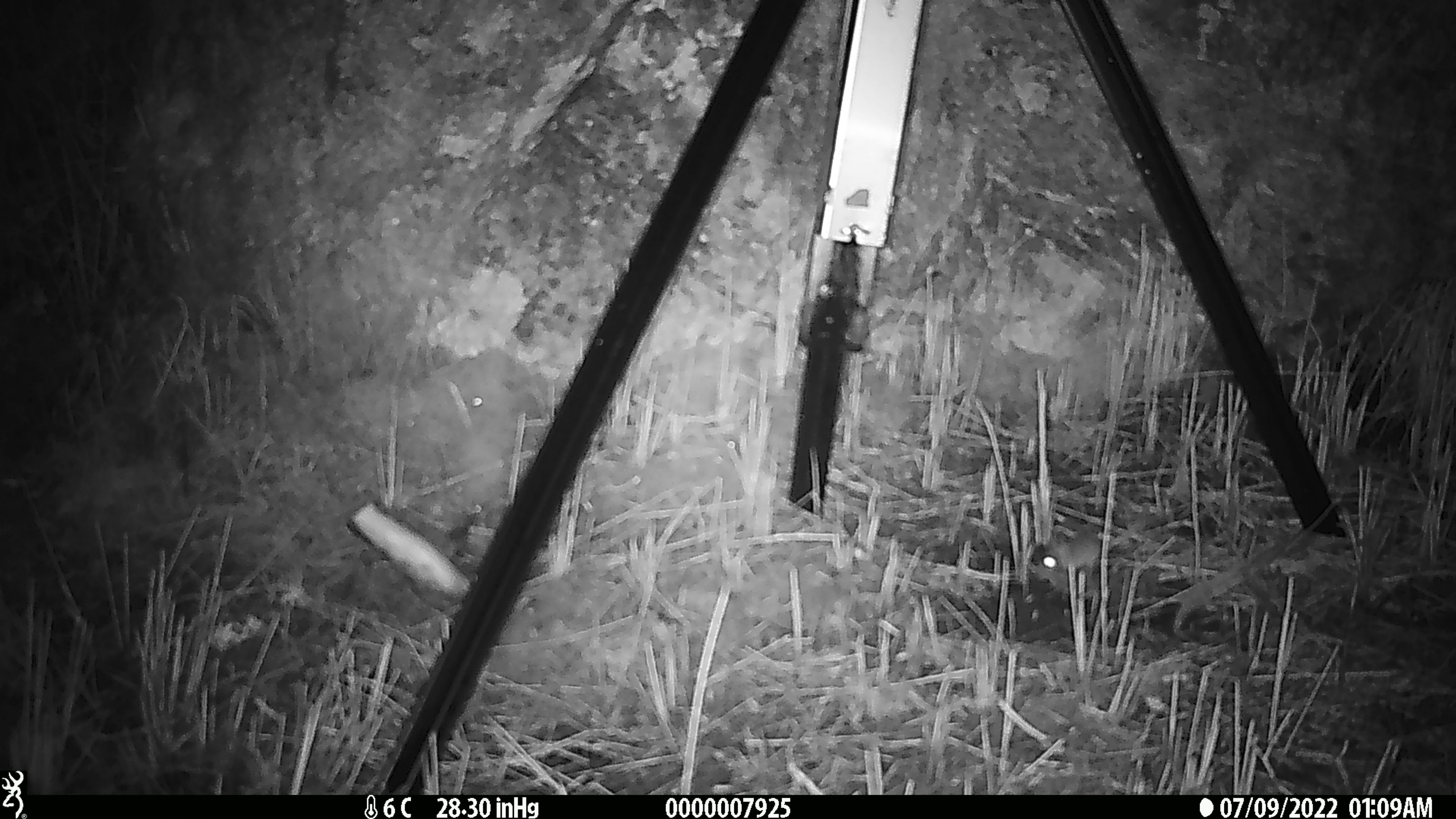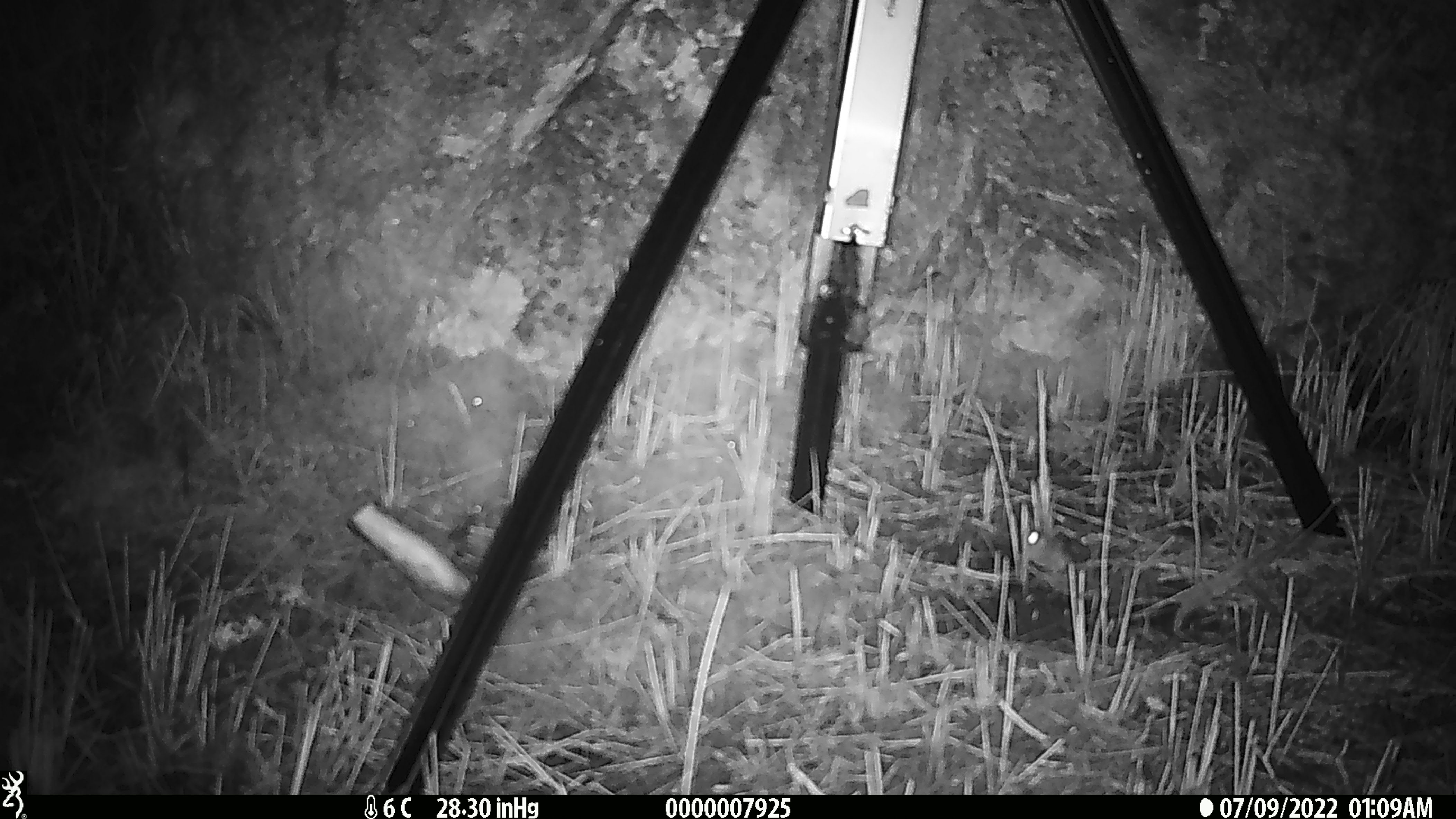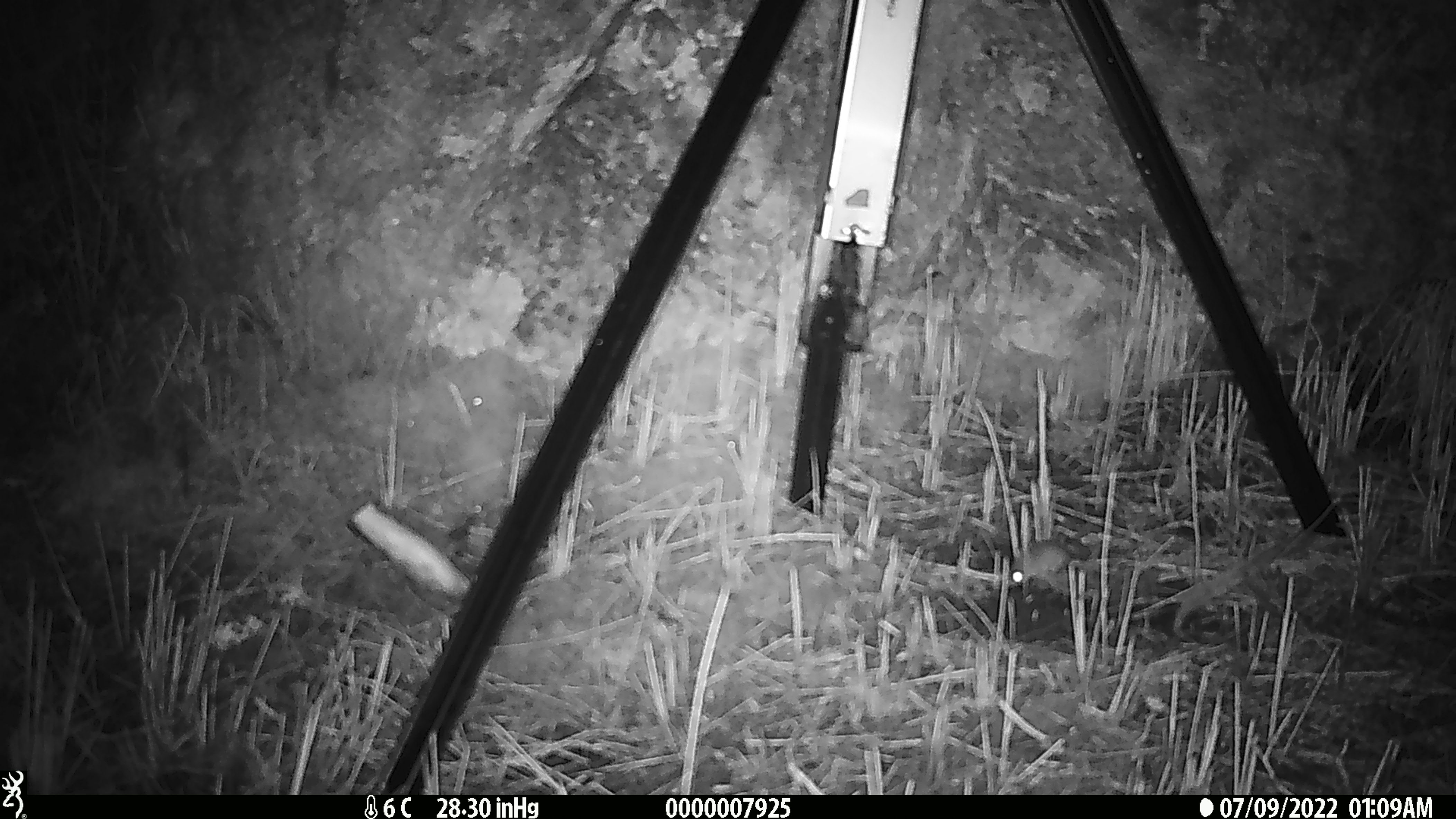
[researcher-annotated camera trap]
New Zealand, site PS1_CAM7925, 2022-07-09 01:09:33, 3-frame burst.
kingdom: Animalia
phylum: Chordata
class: Mammalia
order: Rodentia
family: Muridae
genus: Mus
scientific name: Mus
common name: mouse